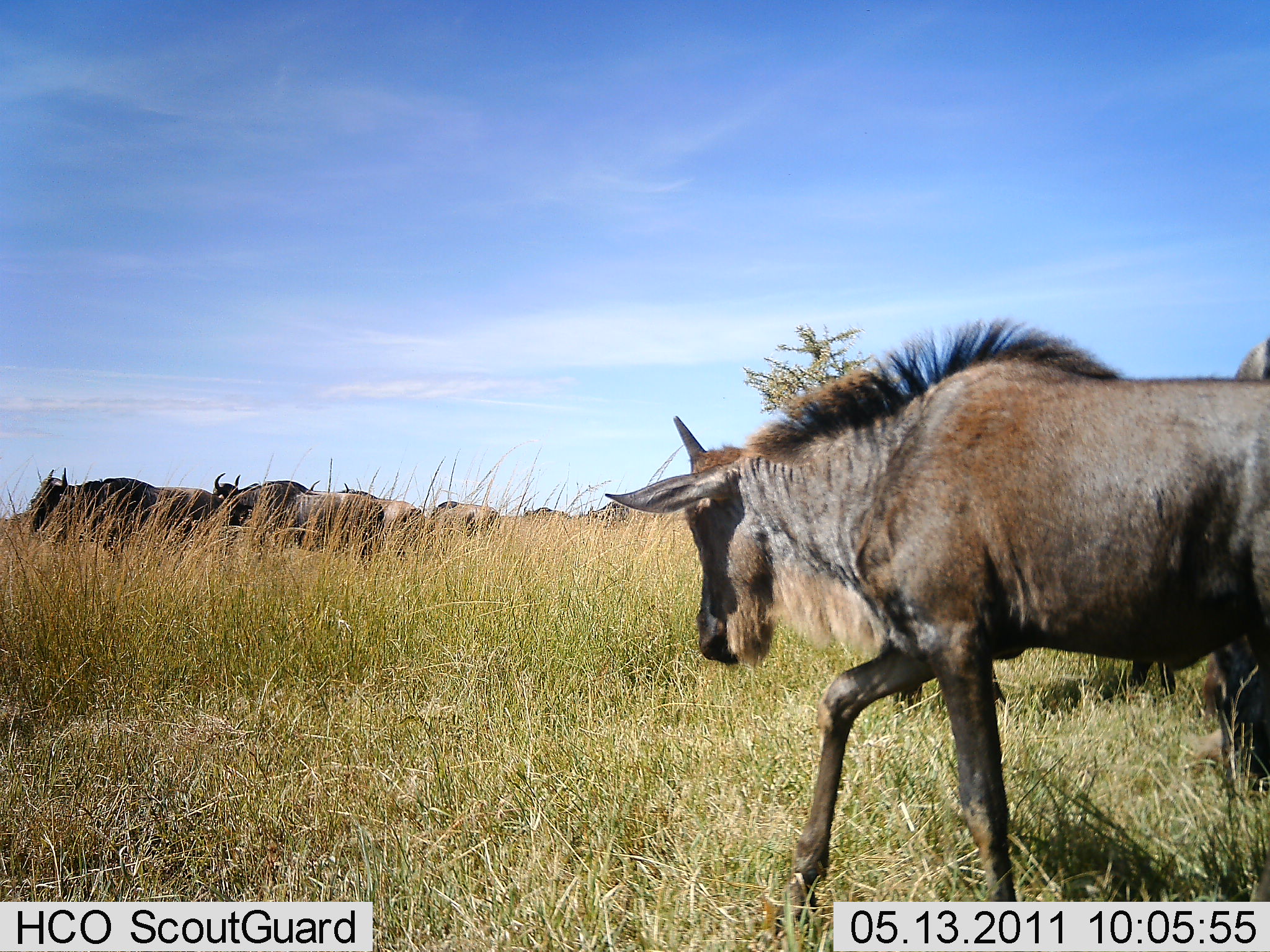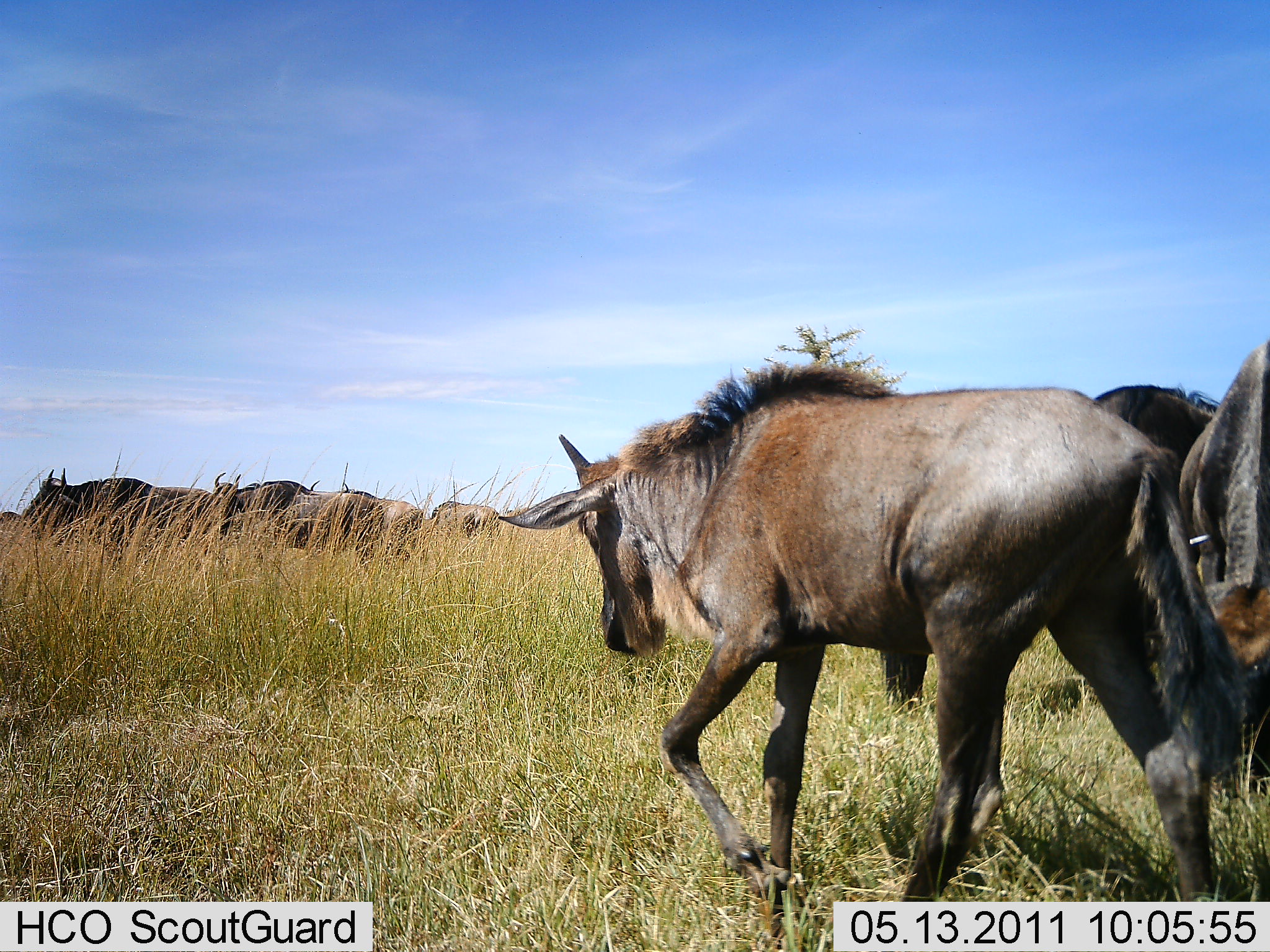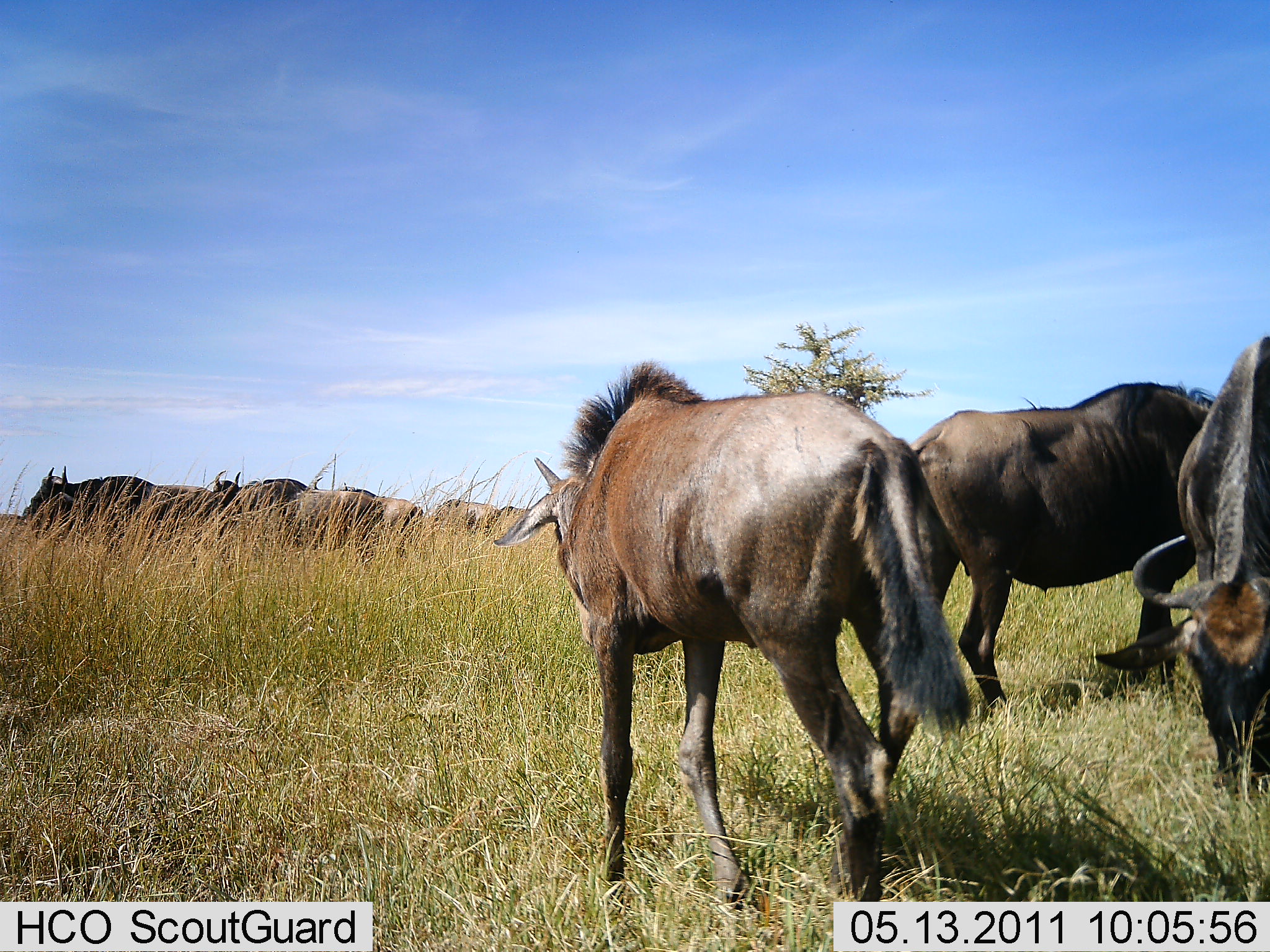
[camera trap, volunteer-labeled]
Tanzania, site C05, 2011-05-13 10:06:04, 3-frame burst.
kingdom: Animalia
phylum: Chordata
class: Mammalia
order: Artiodactyla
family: Bovidae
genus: Connochaetes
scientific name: Connochaetes taurinus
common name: blue wildebeest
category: wildebeest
Wildebeest (blue wildebeest) (Connochaetes taurinus), count 8. Behavior (volunteer vote fractions): standing 36%, resting 0%, moving 86%, interacting 0%. Young present (vote fraction): 7%. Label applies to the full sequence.